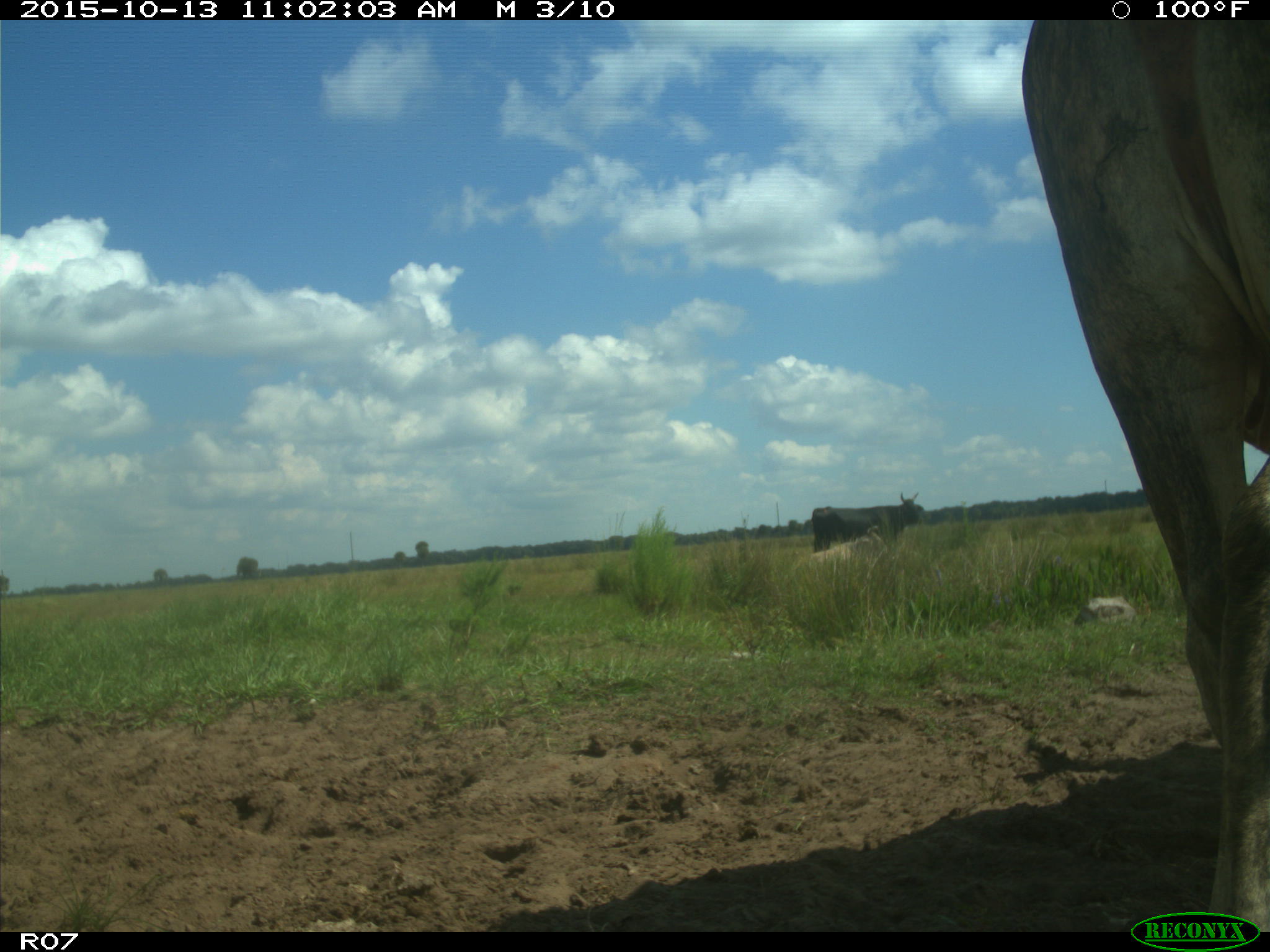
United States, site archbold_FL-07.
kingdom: Animalia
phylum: Chordata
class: Mammalia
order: Artiodactyla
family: Bovidae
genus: Bos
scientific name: Bos taurus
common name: domestic cow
Bos taurus (domestic cow).